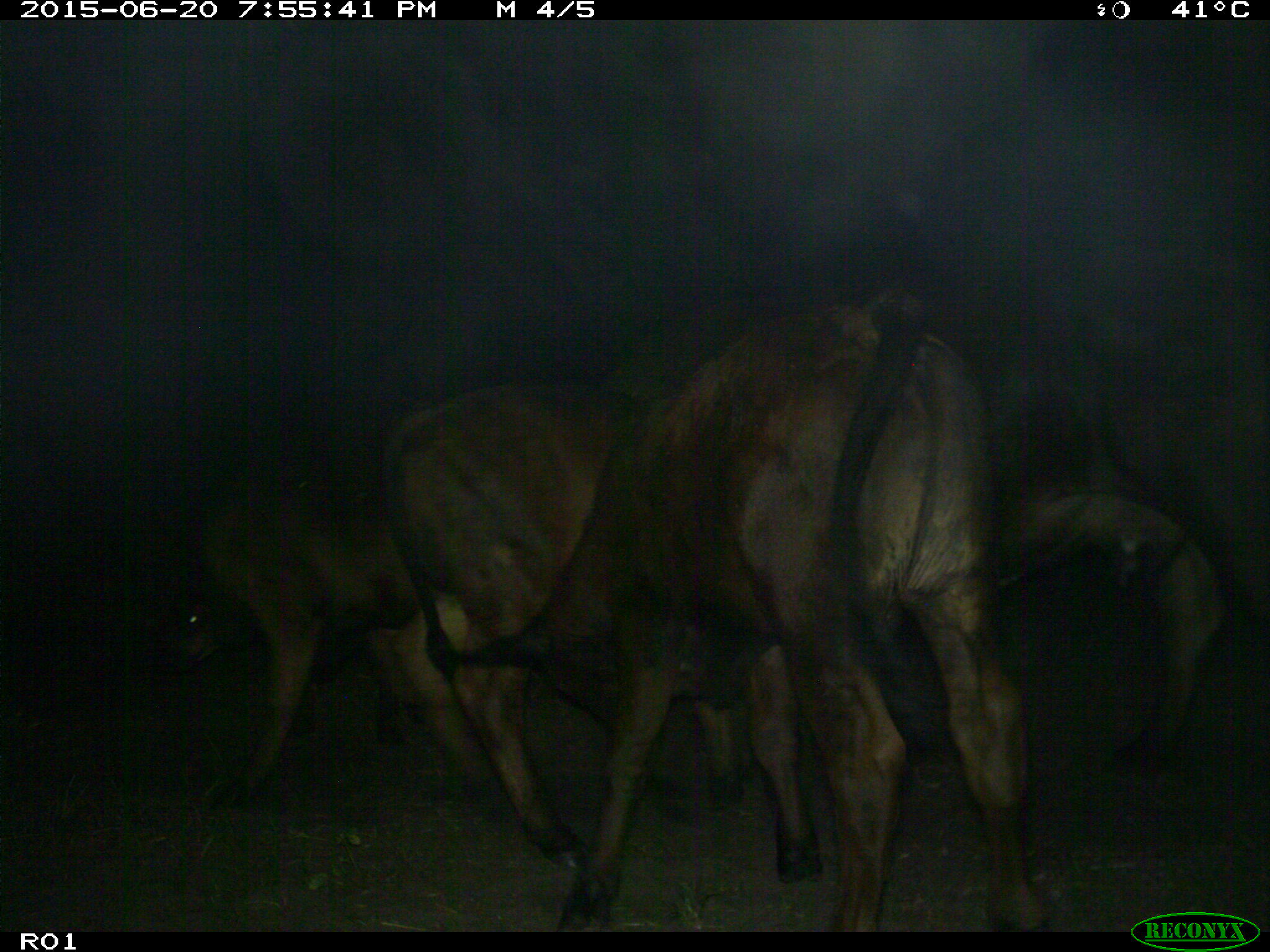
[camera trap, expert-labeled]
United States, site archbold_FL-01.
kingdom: Animalia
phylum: Chordata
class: Mammalia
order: Artiodactyla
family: Bovidae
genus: Bos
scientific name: Bos taurus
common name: domestic cow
Bos taurus (domestic cow).